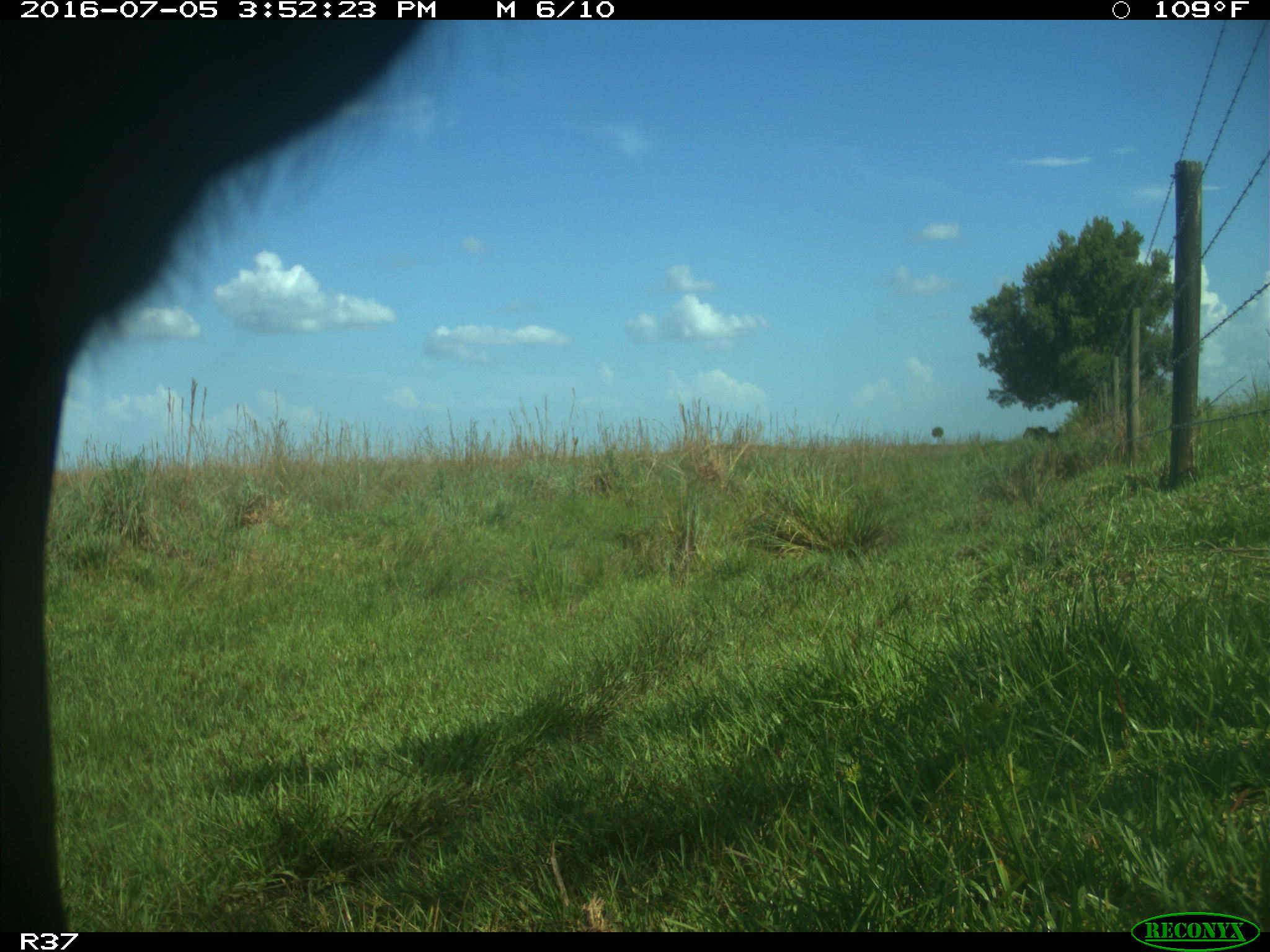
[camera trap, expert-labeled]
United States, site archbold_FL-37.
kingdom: Animalia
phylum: Chordata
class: Mammalia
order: Artiodactyla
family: Bovidae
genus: Bos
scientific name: Bos taurus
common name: domestic cow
Bos taurus (domestic cow).